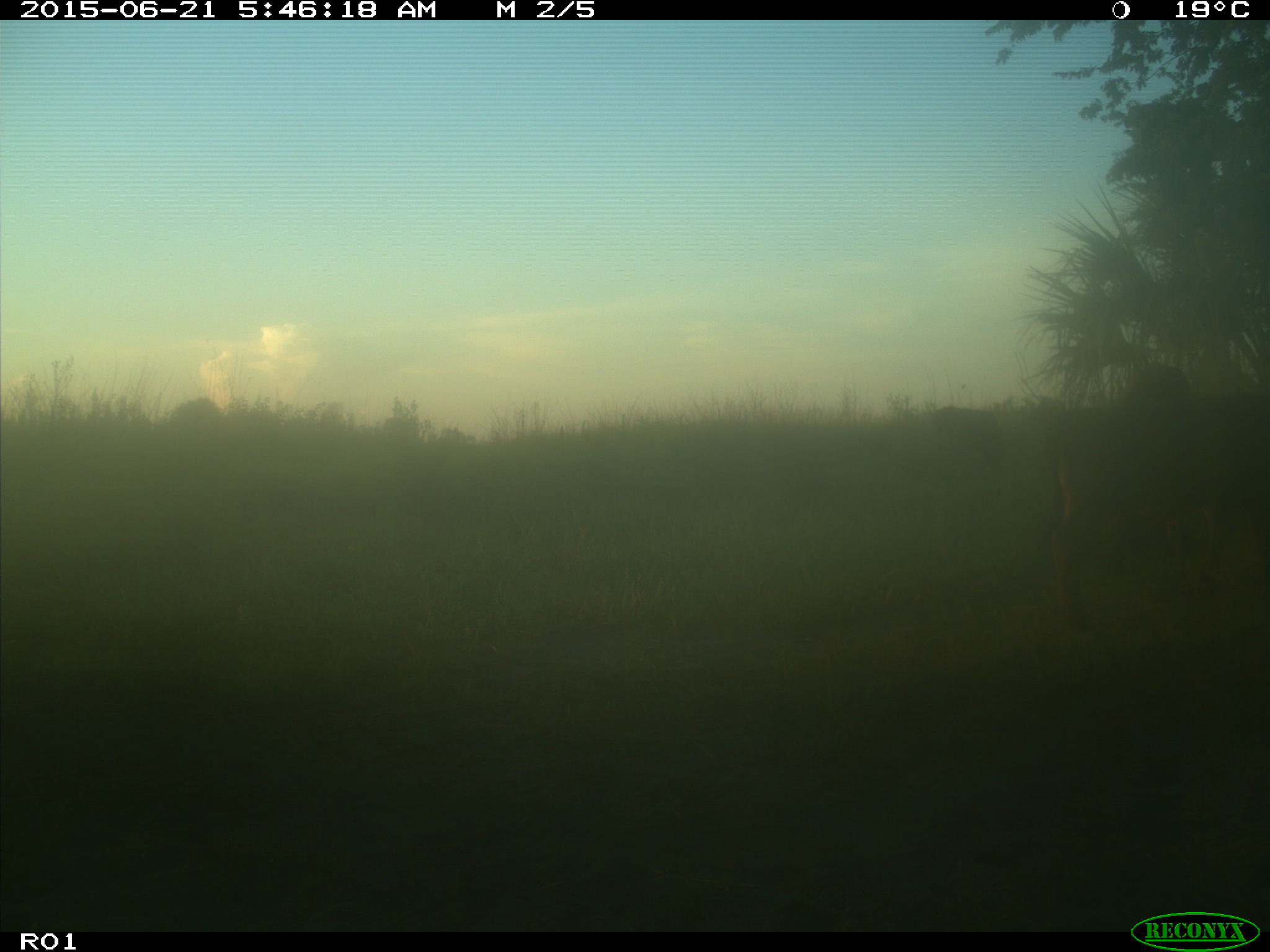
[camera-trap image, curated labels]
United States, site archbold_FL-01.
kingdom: Animalia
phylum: Chordata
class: Mammalia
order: Artiodactyla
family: Bovidae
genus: Bos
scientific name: Bos taurus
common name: domestic cow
Bos taurus (domestic cow).